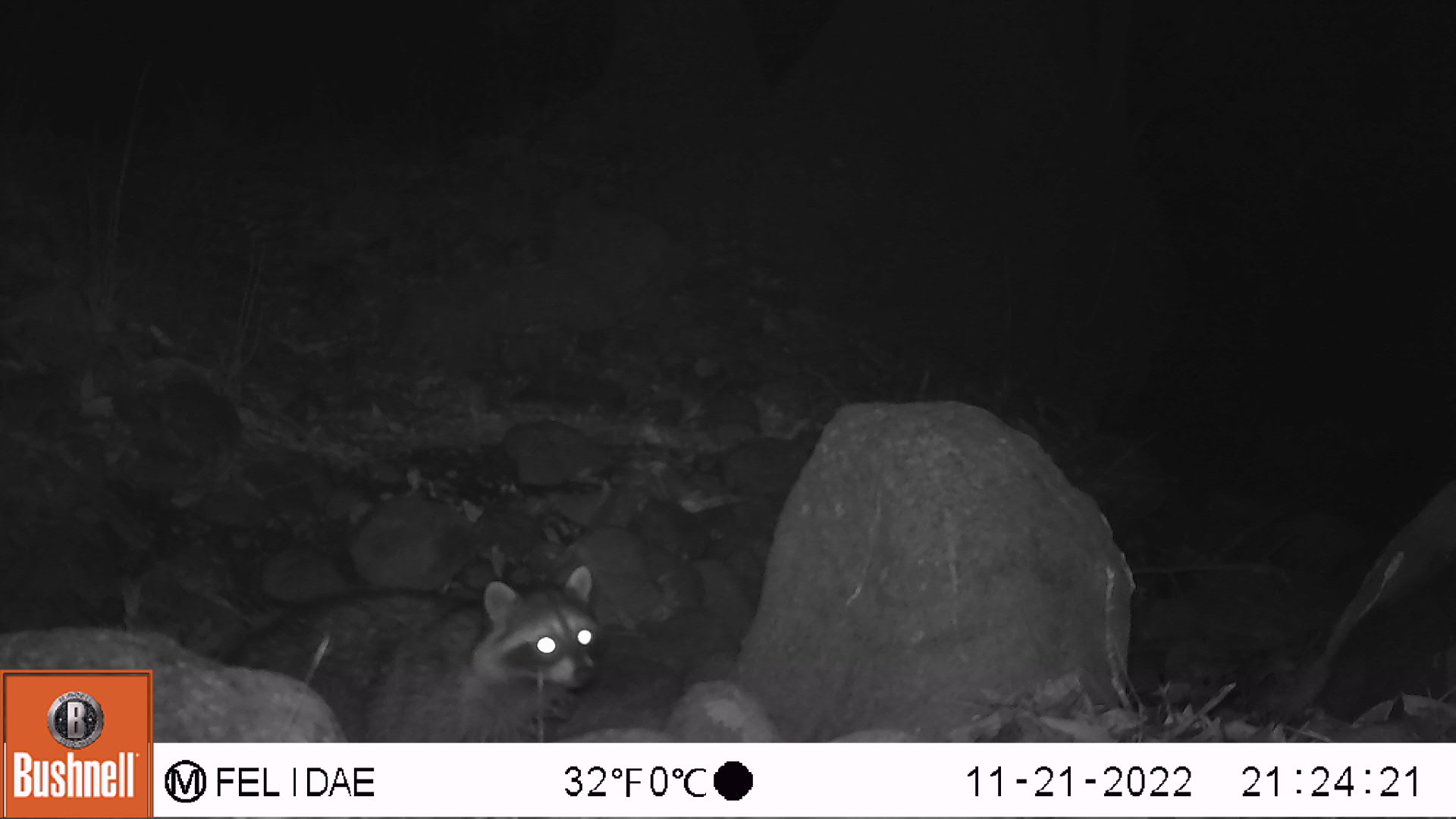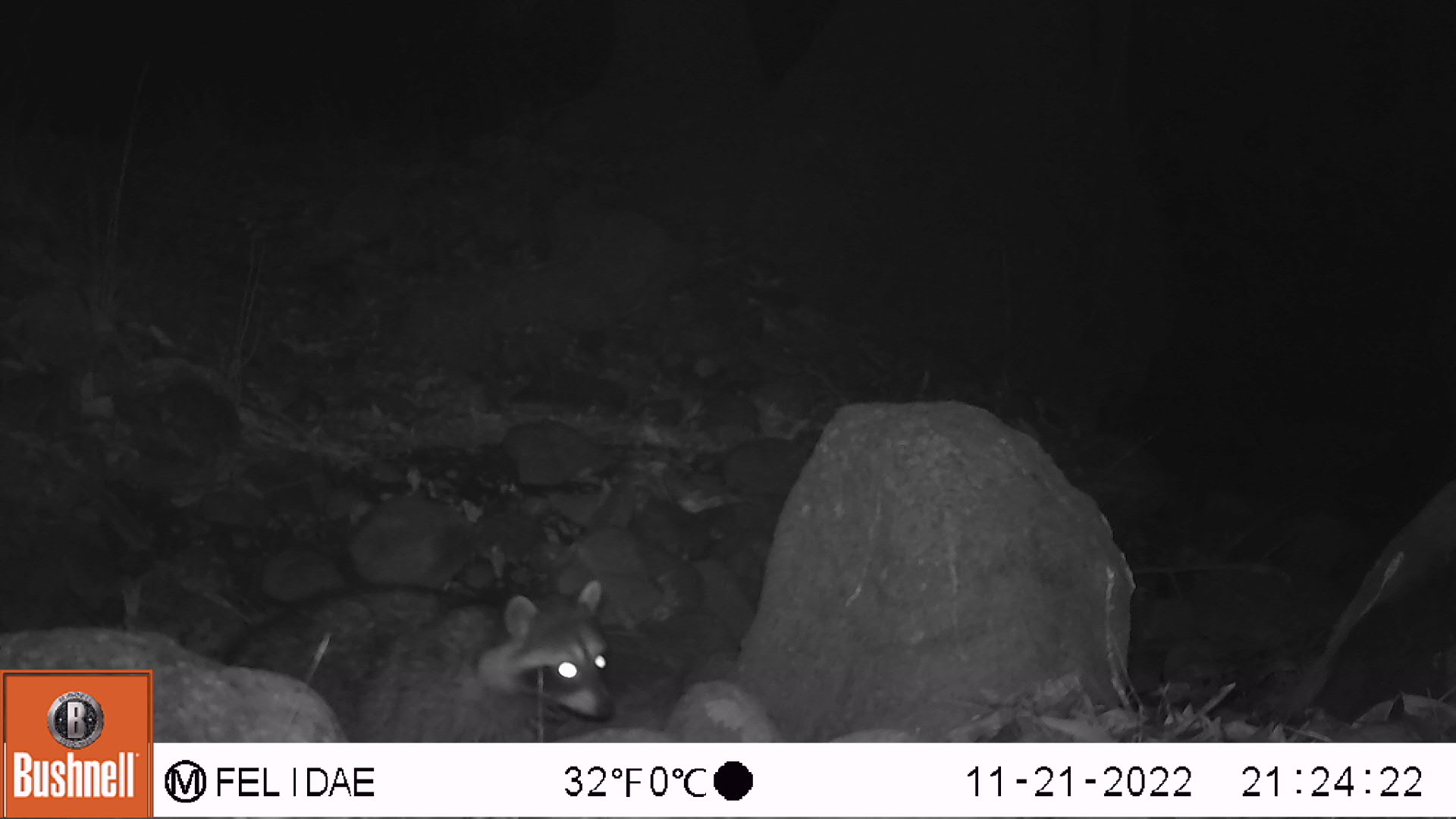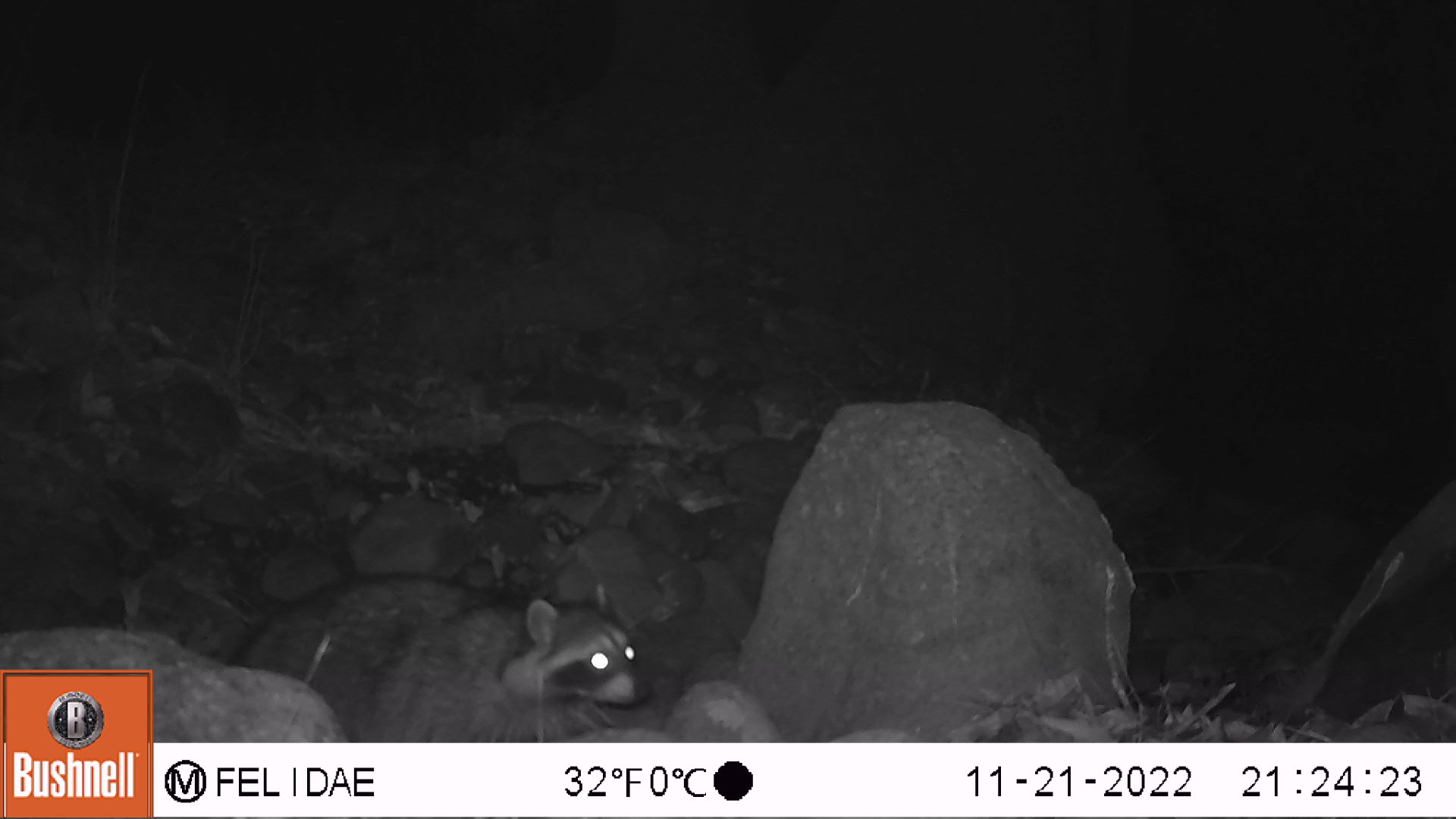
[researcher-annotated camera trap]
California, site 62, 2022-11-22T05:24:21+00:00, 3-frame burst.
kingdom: Animalia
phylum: Chordata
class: Mammalia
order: Carnivora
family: Procyonidae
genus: Procyon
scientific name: Procyon lotor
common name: raccoon